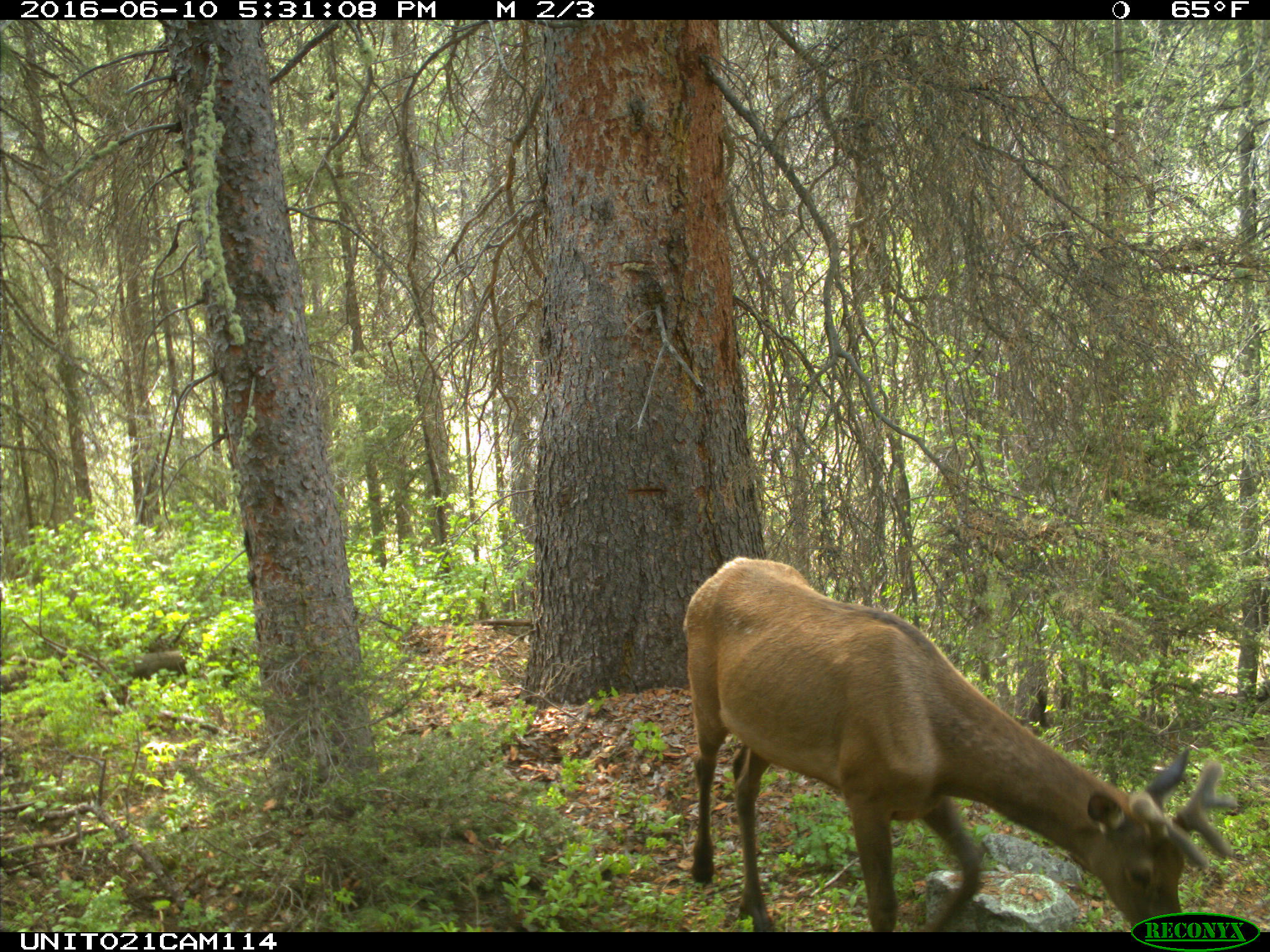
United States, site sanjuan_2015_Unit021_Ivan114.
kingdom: Animalia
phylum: Chordata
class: Mammalia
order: Artiodactyla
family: Cervidae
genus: Cervus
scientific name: Cervus elaphus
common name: red deer